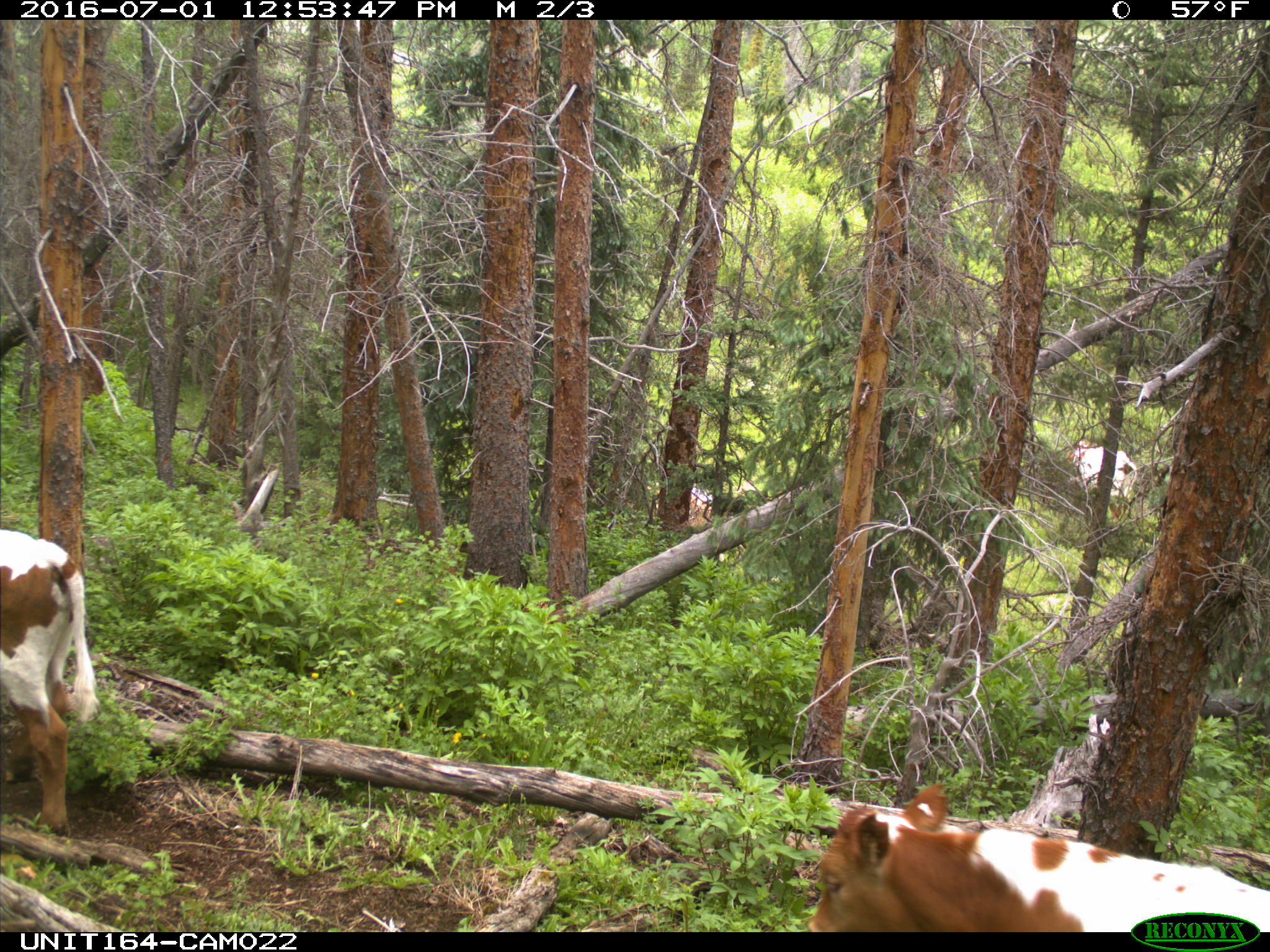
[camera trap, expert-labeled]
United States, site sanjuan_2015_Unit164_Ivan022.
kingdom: Animalia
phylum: Chordata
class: Mammalia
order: Artiodactyla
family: Bovidae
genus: Bos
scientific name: Bos taurus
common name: domestic cow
Bos taurus (domestic cow).